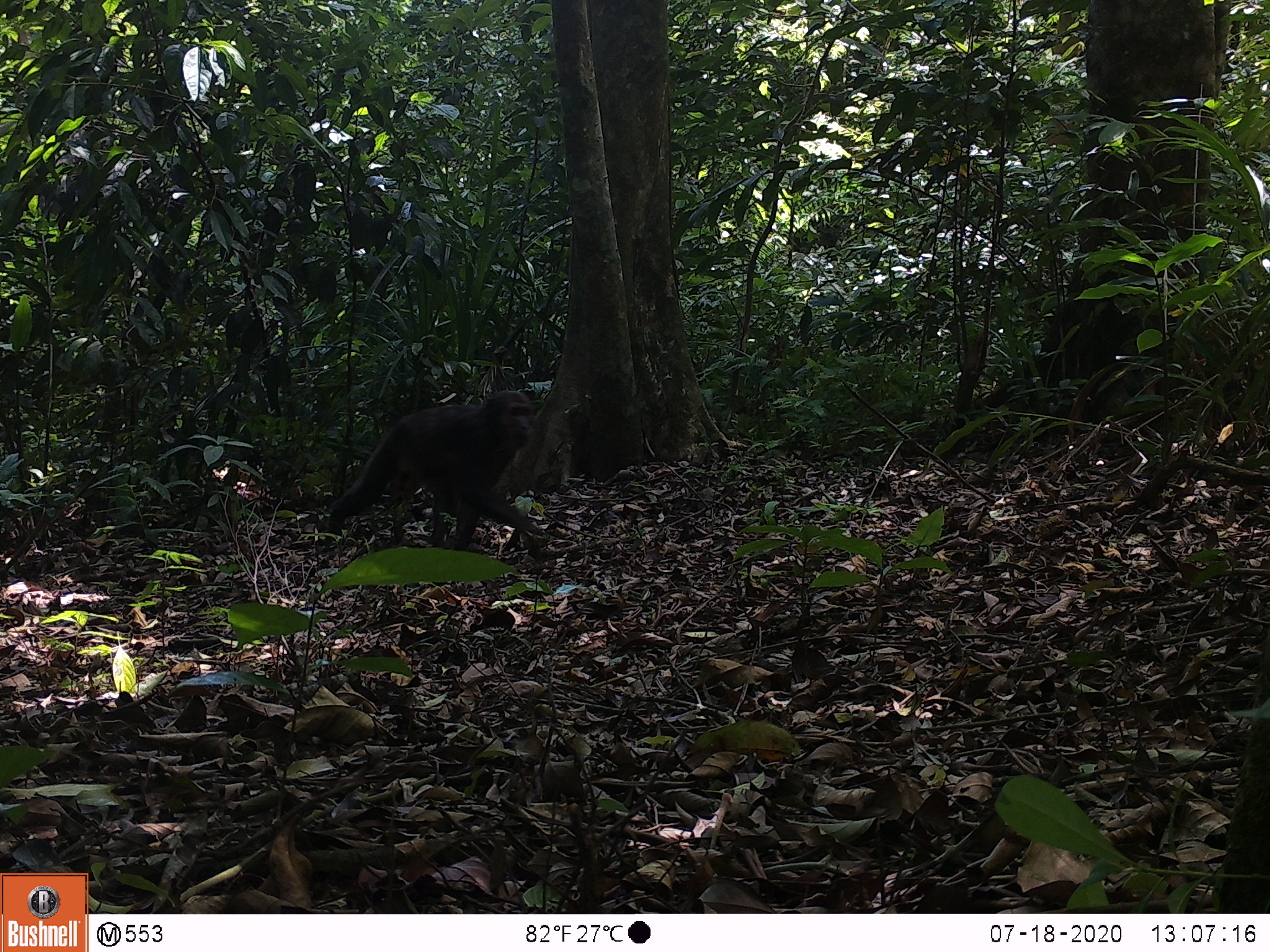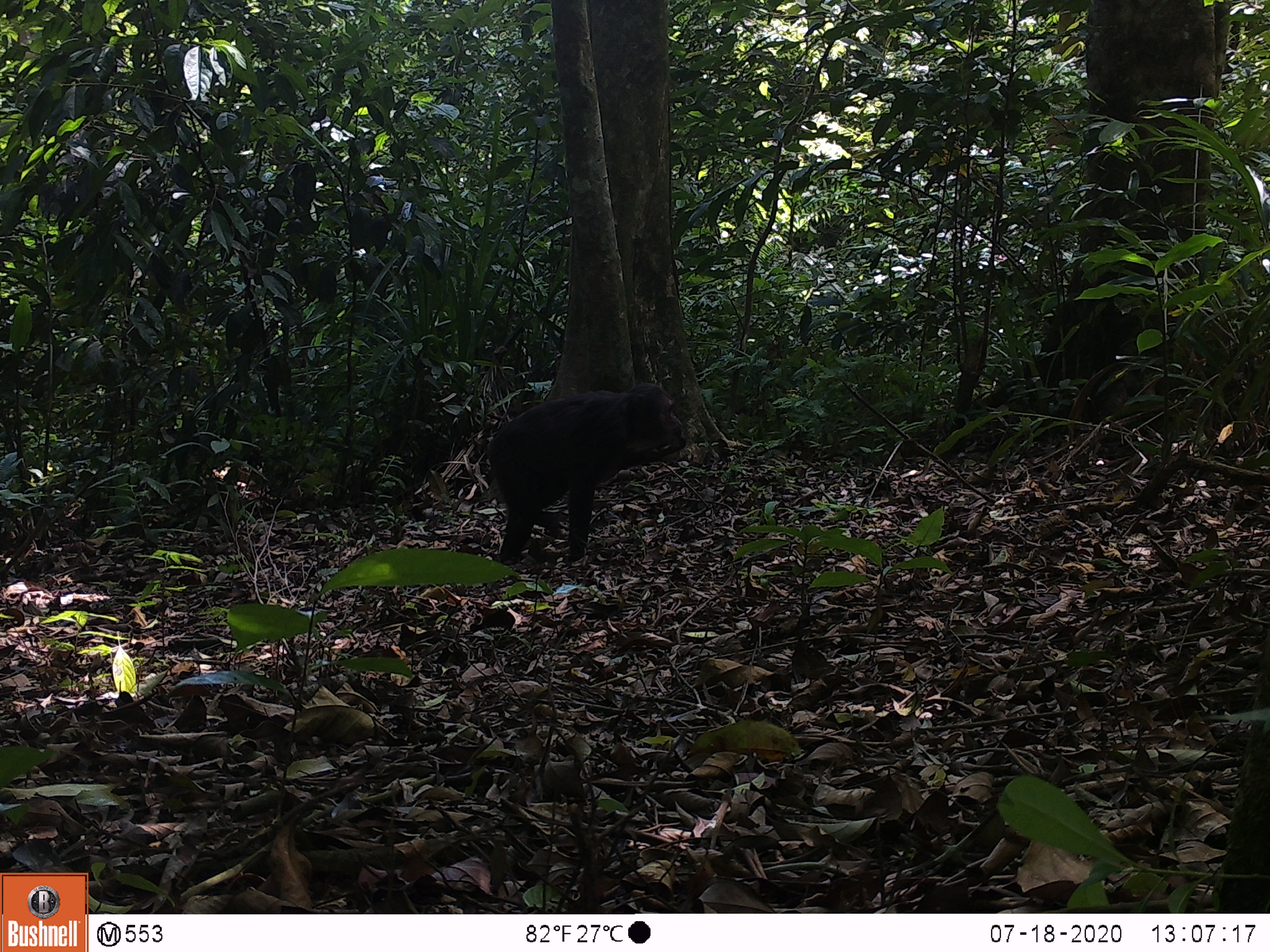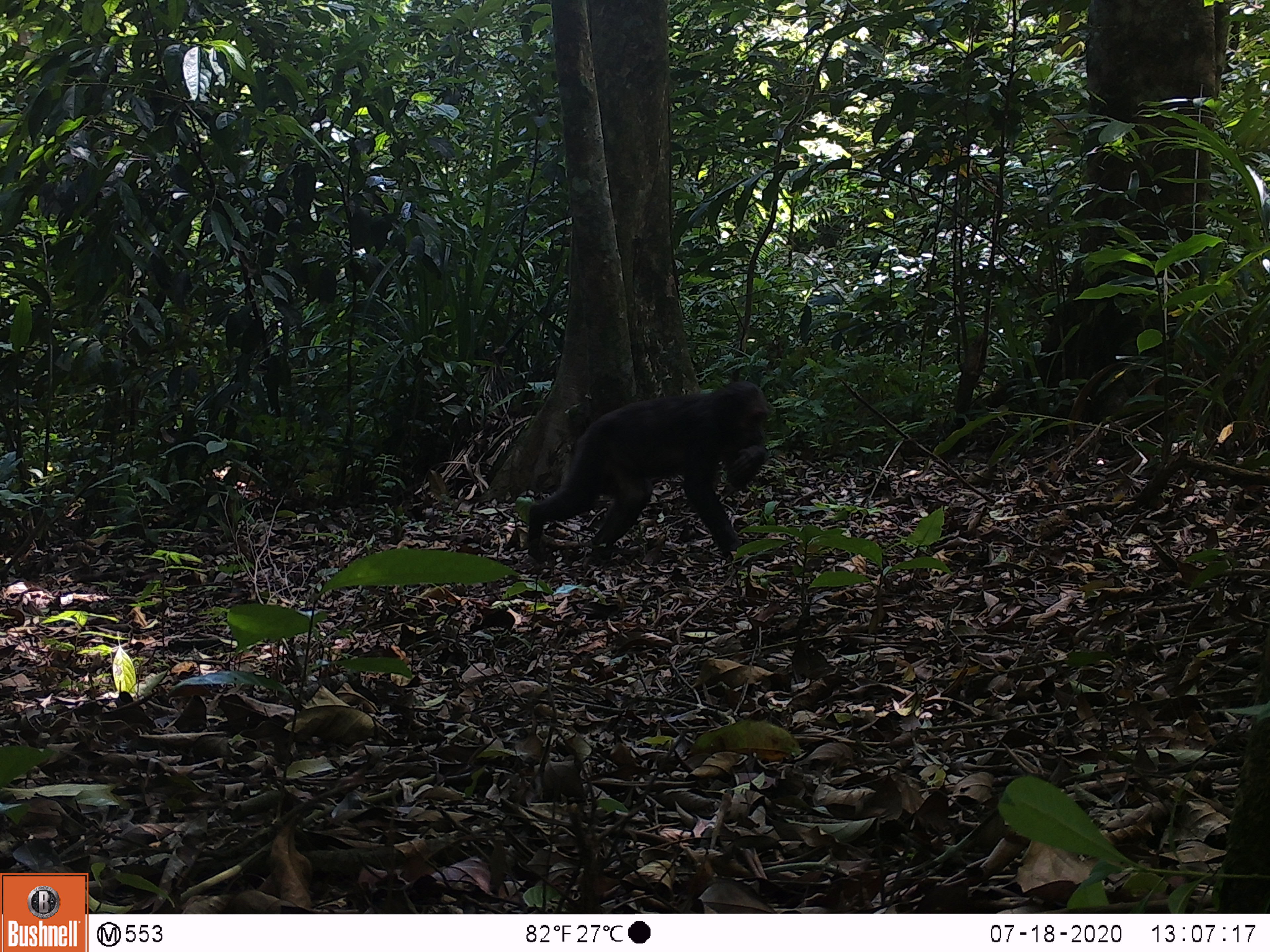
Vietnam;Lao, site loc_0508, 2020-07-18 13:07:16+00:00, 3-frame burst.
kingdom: Animalia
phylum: Chordata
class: Mammalia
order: Primates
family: Cercopithecidae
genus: Macaca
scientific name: Macaca arctoides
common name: stump-tailed macaque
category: stump tailed macaque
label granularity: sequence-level